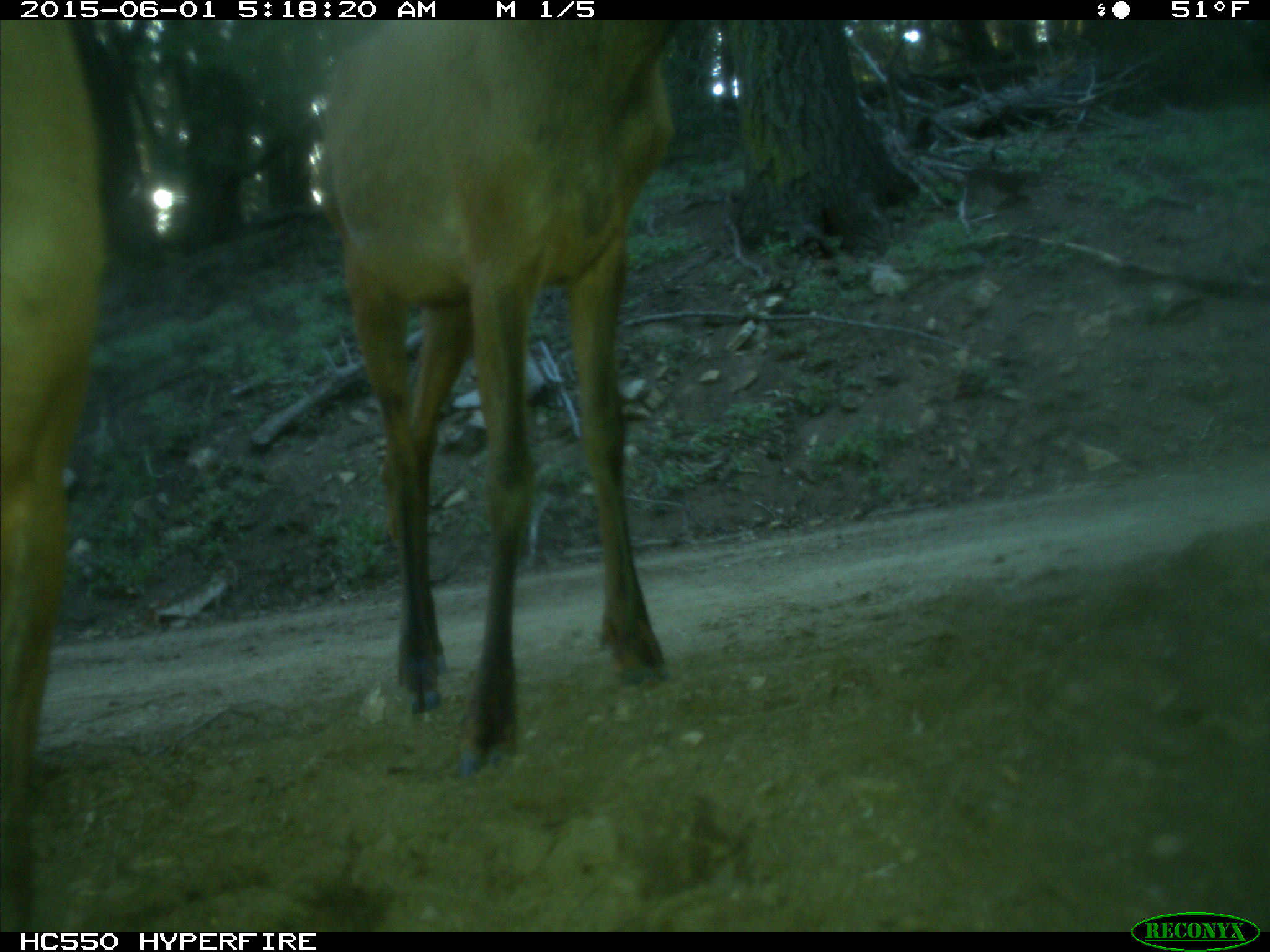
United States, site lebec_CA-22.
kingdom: Animalia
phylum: Chordata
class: Mammalia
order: Artiodactyla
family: Cervidae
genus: Cervus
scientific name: Cervus canadensis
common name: elk